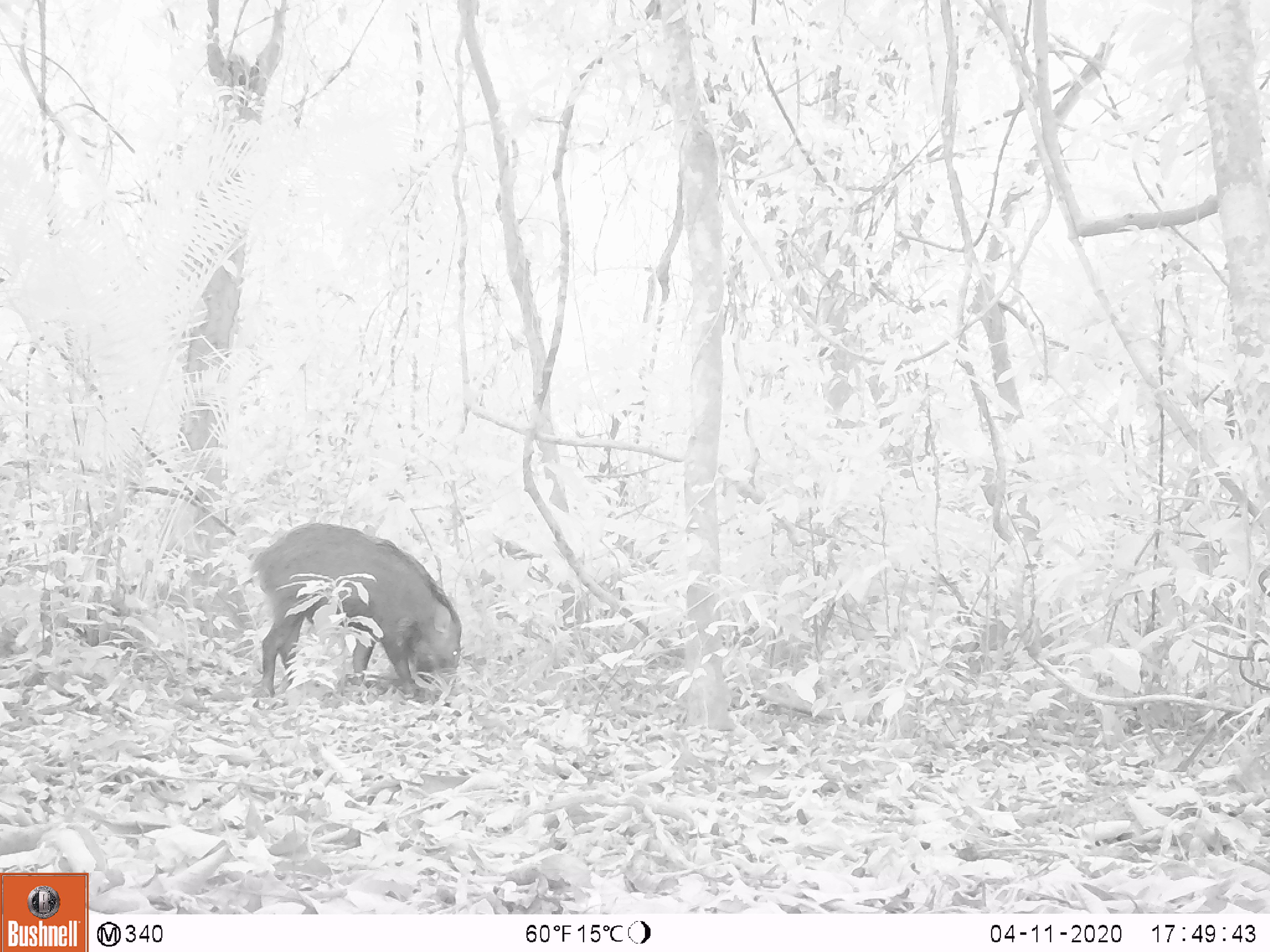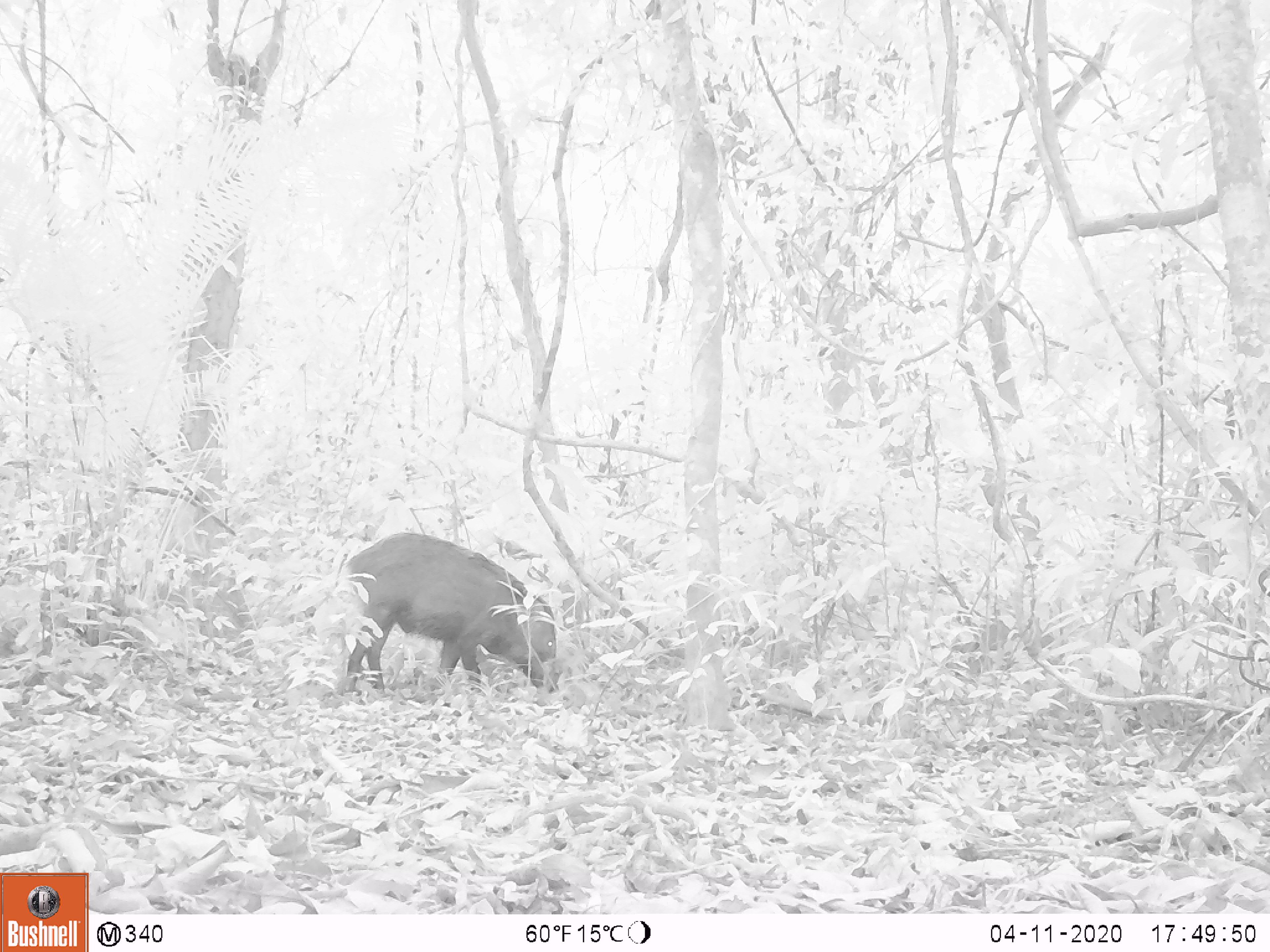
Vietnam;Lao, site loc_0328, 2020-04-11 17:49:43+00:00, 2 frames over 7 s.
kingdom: Animalia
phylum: Chordata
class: Mammalia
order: Artiodactyla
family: Suidae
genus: Sus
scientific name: Sus scrofa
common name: eurasian wild pig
Eurasian wild pig (Sus scrofa). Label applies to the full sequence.